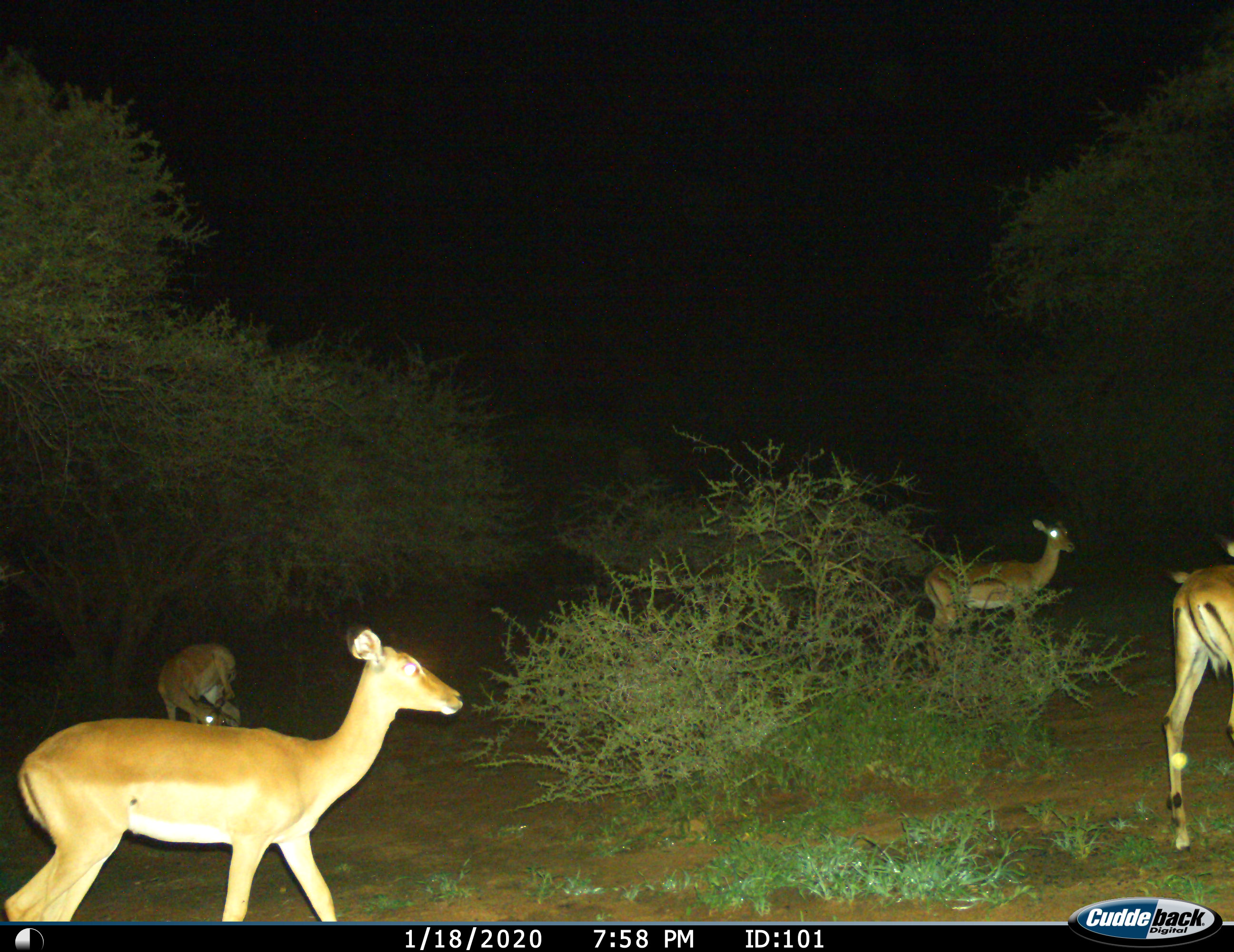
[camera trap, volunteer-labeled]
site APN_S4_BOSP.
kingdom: Animalia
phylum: Chordata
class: Mammalia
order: Artiodactyla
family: Bovidae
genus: Aepyceros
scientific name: Aepyceros melampus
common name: impala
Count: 4.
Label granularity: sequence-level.